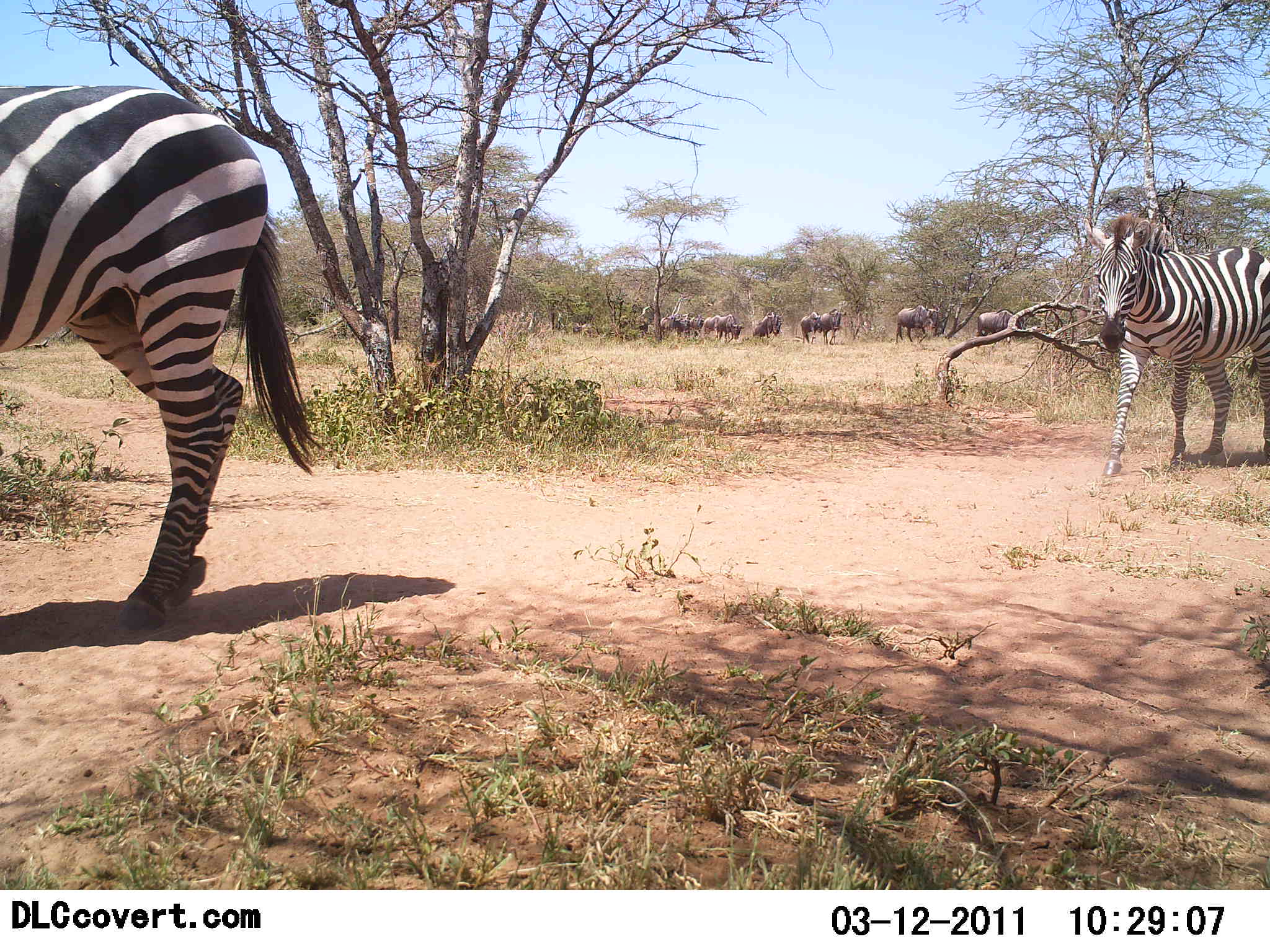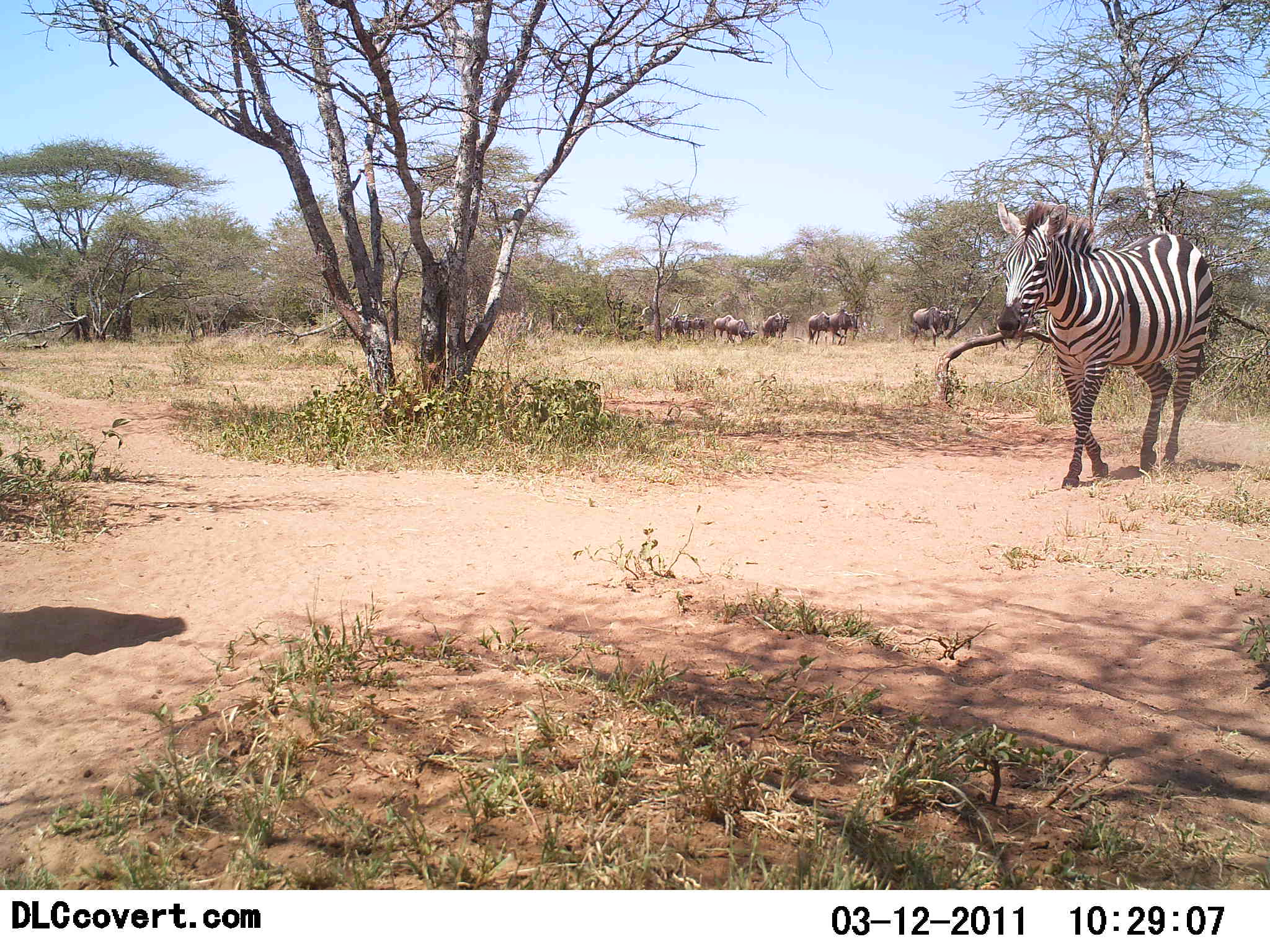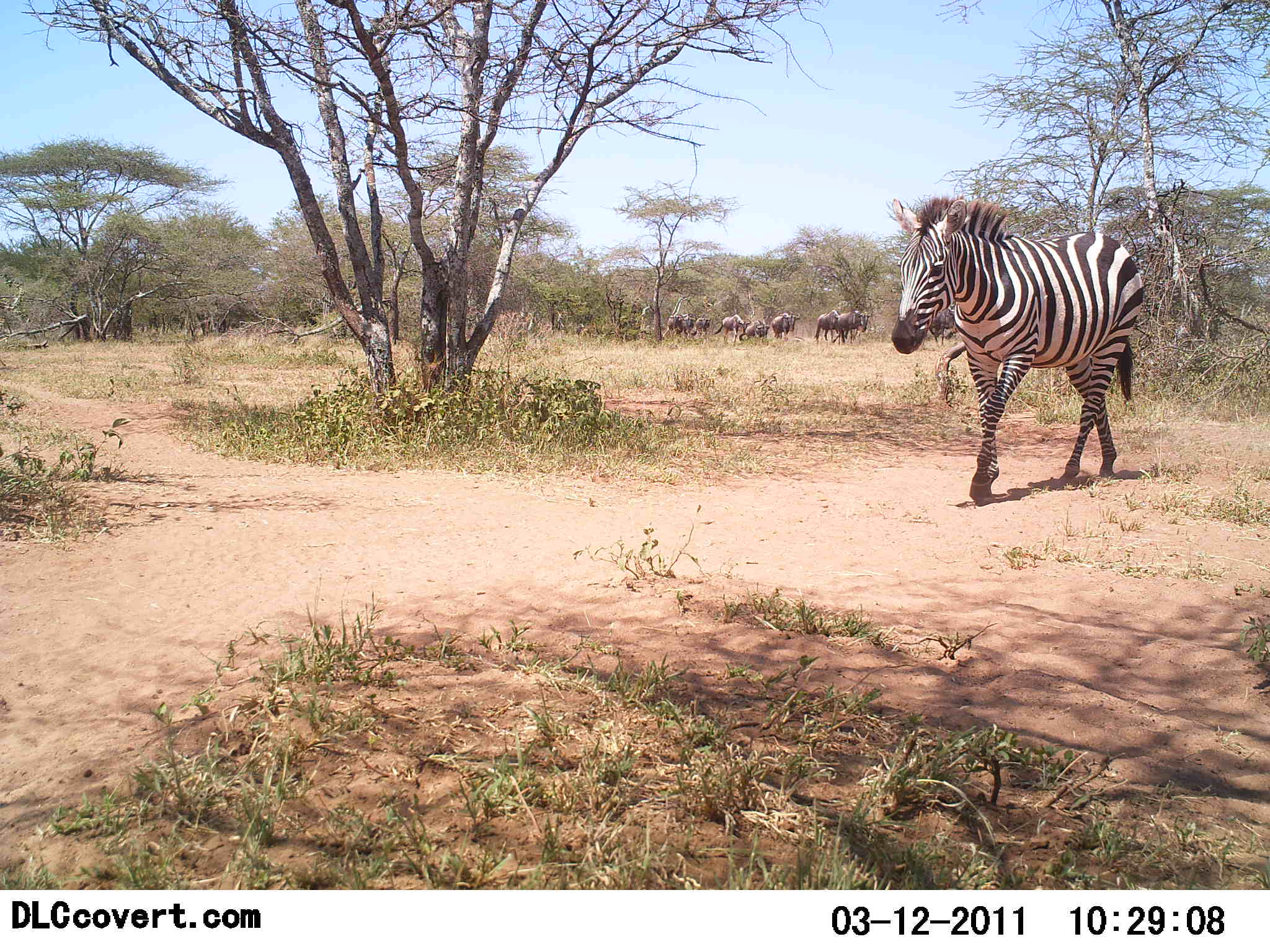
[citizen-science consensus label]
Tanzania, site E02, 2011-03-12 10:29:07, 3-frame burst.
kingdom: Animalia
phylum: Chordata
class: Mammalia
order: Artiodactyla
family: Bovidae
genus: Connochaetes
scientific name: Connochaetes taurinus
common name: blue wildebeest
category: wildebeest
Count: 10.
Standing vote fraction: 20%.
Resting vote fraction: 0%.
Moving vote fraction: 80%.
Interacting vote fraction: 0%.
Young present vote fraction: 0%.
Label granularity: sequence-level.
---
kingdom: Animalia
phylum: Chordata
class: Mammalia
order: Perissodactyla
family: Equidae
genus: Equus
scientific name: Equus quagga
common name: plains zebra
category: zebra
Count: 2.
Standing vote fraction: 8%.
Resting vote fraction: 0%.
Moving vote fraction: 92%.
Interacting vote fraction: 0%.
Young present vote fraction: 0%.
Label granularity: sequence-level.